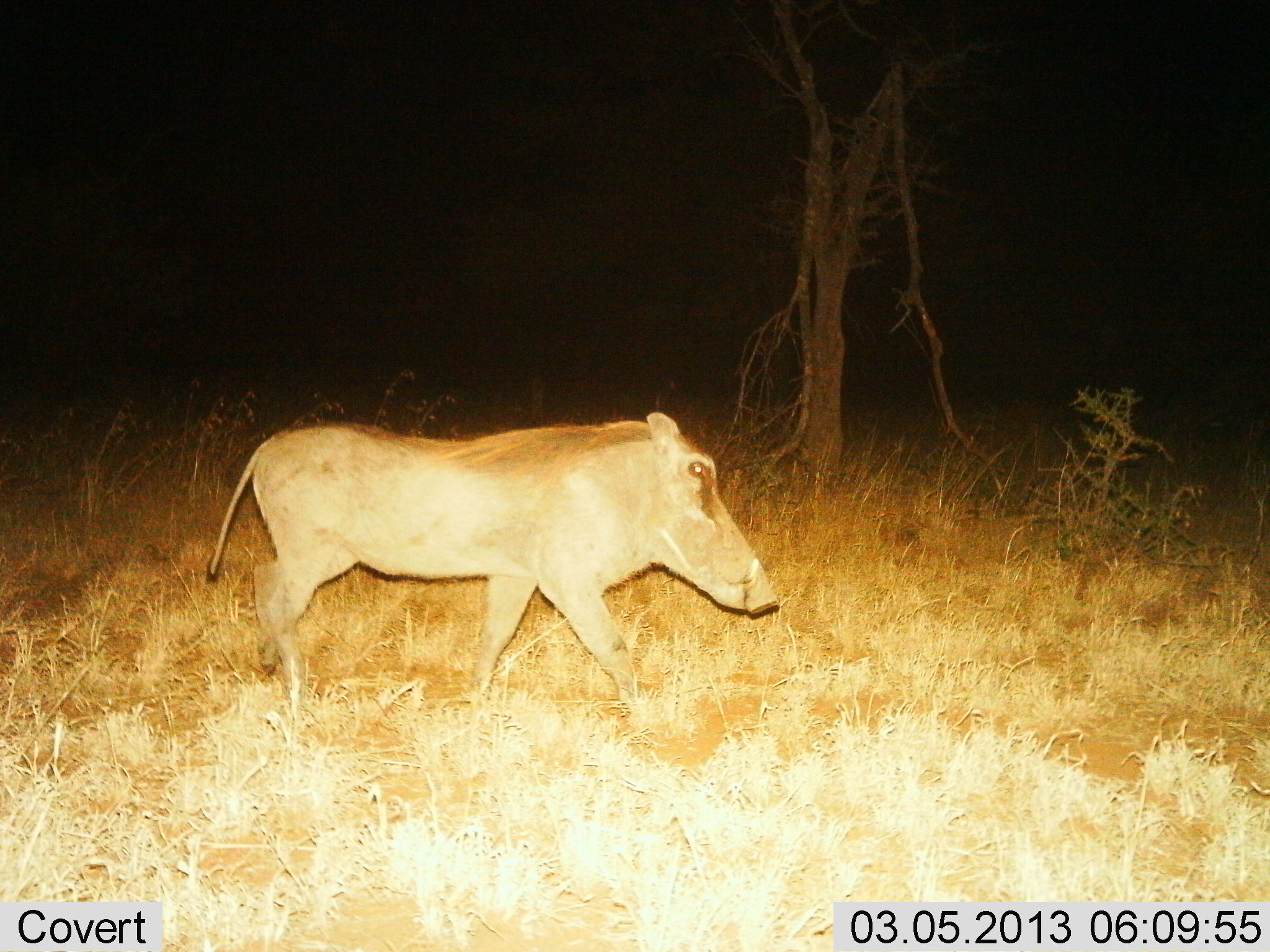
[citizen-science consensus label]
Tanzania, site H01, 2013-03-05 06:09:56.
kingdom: Animalia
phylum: Chordata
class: Mammalia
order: Artiodactyla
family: Suidae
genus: Phacochoerus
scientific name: Phacochoerus africanus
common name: warthog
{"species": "warthog (Phacochoerus africanus)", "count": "1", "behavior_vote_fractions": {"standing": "13%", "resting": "0%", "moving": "87%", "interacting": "0%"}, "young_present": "7%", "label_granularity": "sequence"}